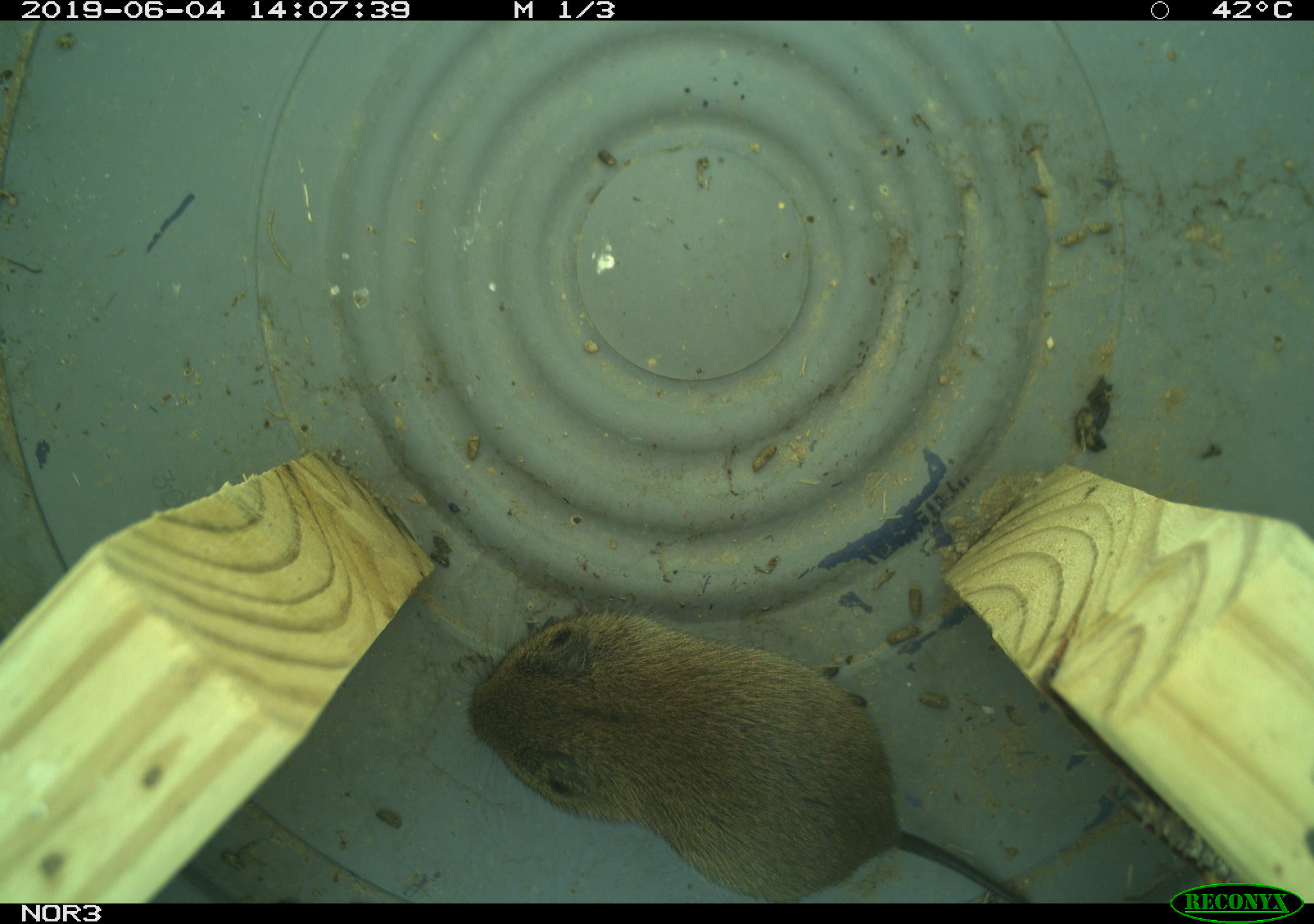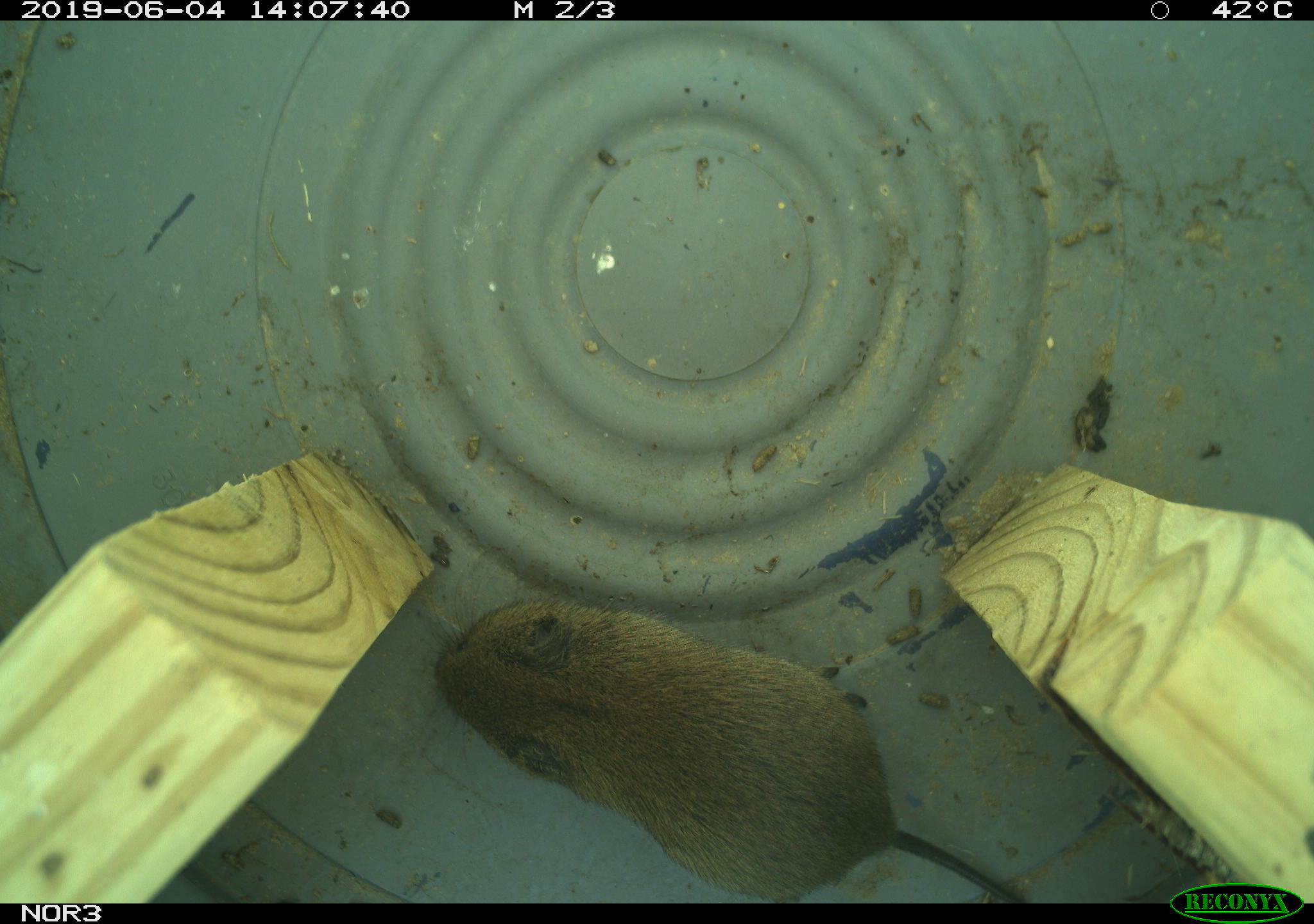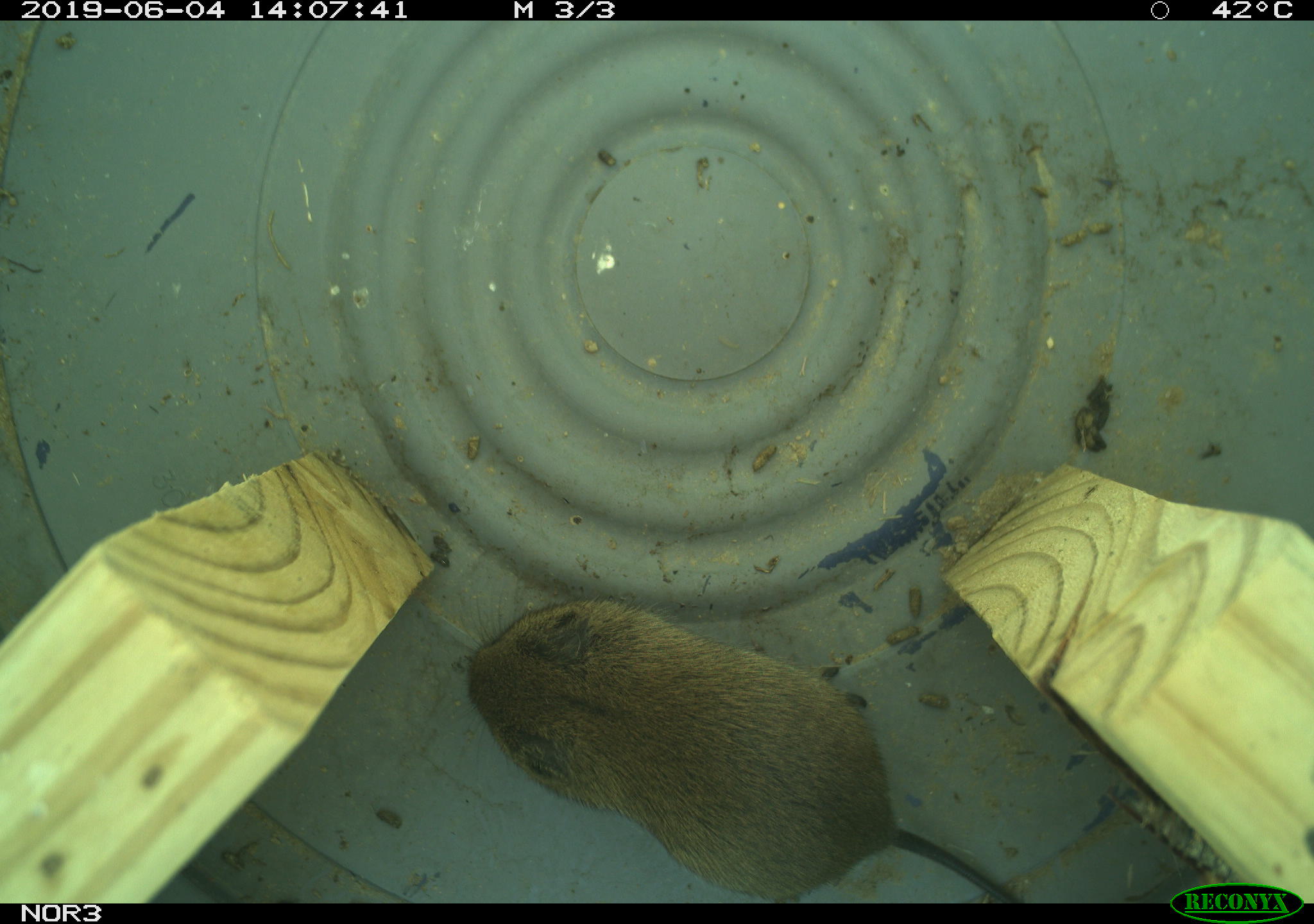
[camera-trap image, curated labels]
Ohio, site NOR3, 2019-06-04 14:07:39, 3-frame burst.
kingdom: Animalia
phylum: Chordata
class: Mammalia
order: Rodentia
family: Cricetidae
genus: Microtus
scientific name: Microtus pennsylvanicus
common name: meadow vole